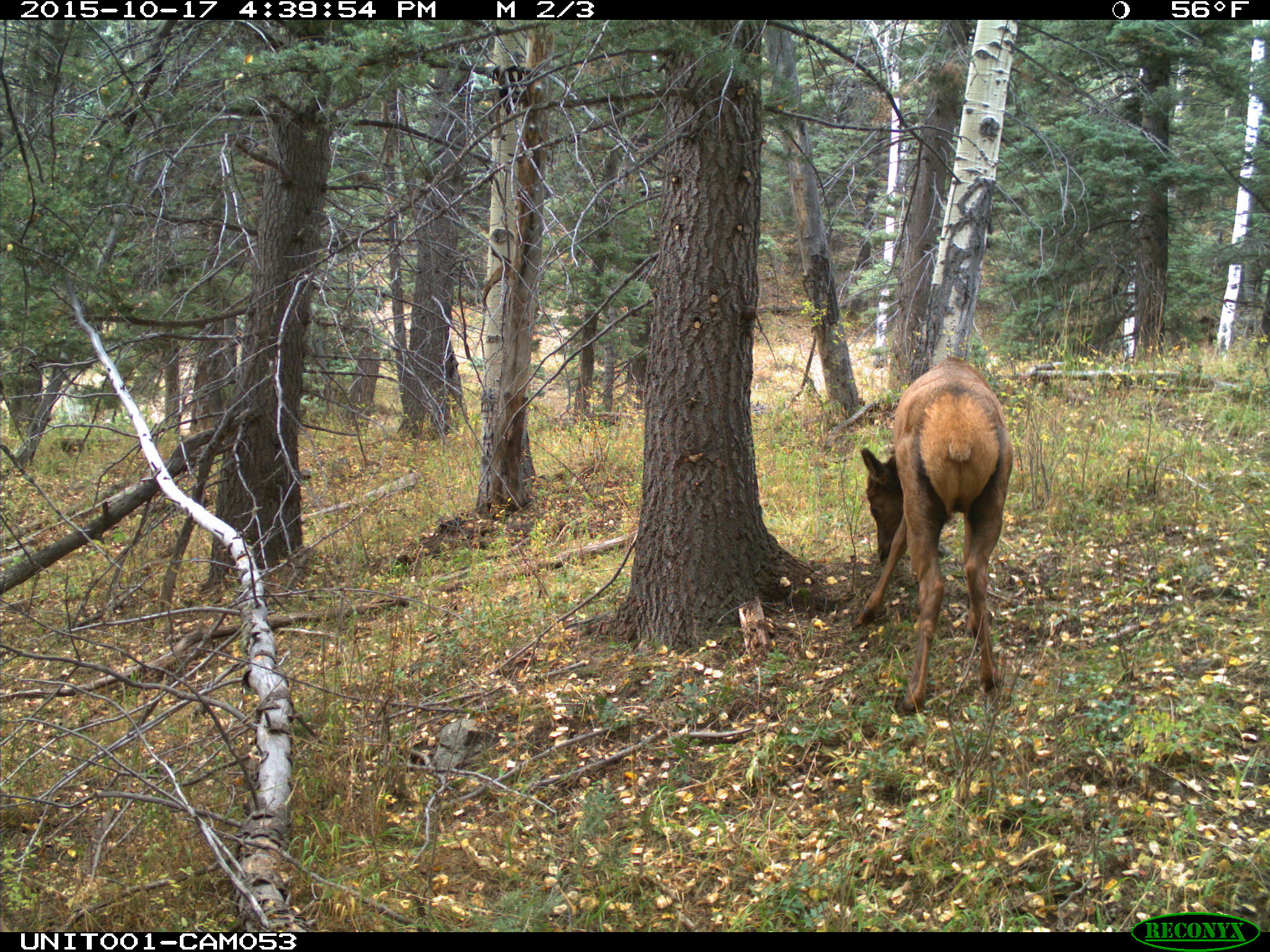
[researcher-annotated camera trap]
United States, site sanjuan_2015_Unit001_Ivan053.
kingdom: Animalia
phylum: Chordata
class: Mammalia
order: Artiodactyla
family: Cervidae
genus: Cervus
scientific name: Cervus elaphus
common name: red deer